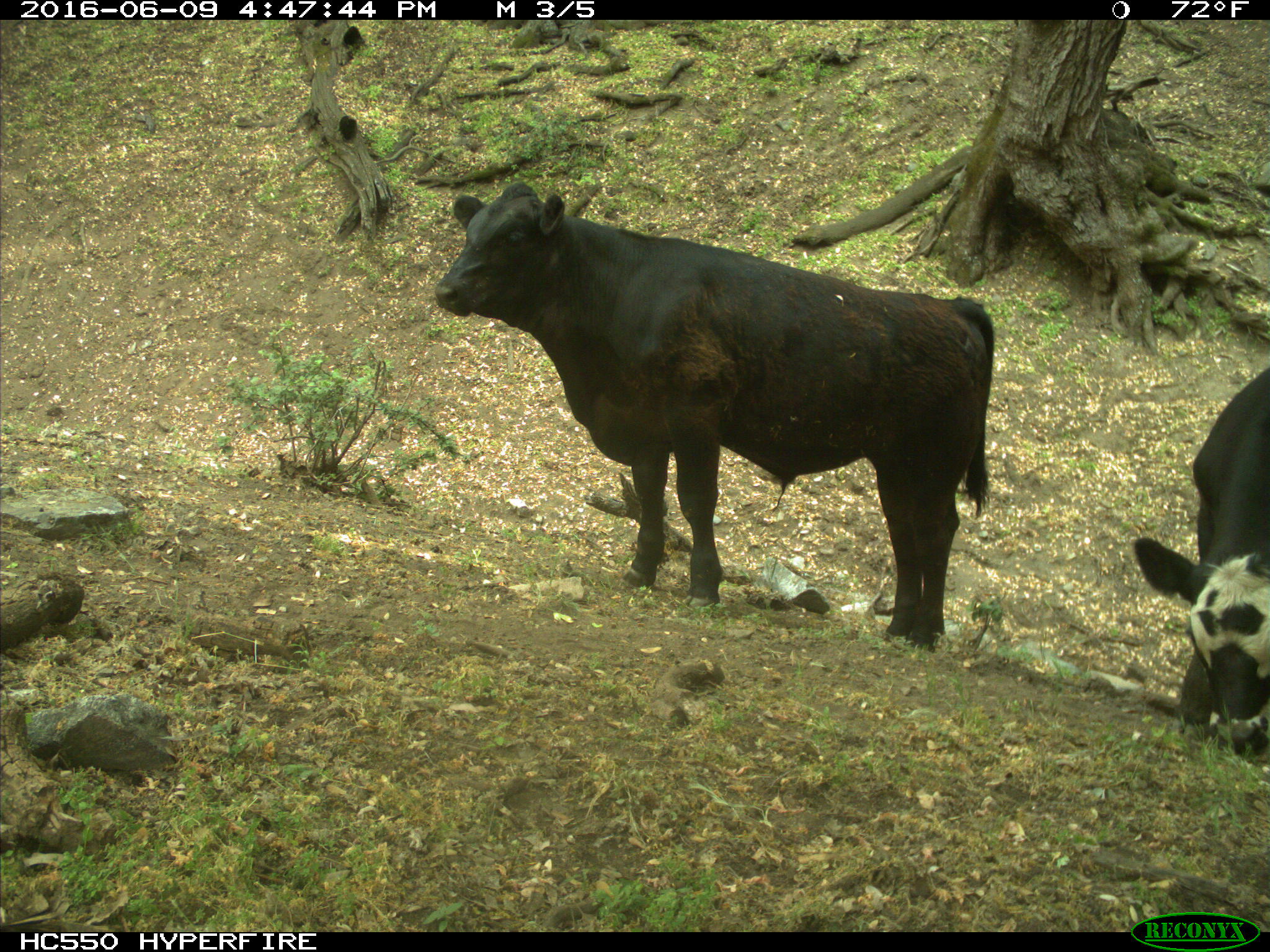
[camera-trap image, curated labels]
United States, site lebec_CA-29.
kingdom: Animalia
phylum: Chordata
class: Mammalia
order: Artiodactyla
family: Bovidae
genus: Bos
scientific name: Bos taurus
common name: domestic cow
Bos taurus (domestic cow).